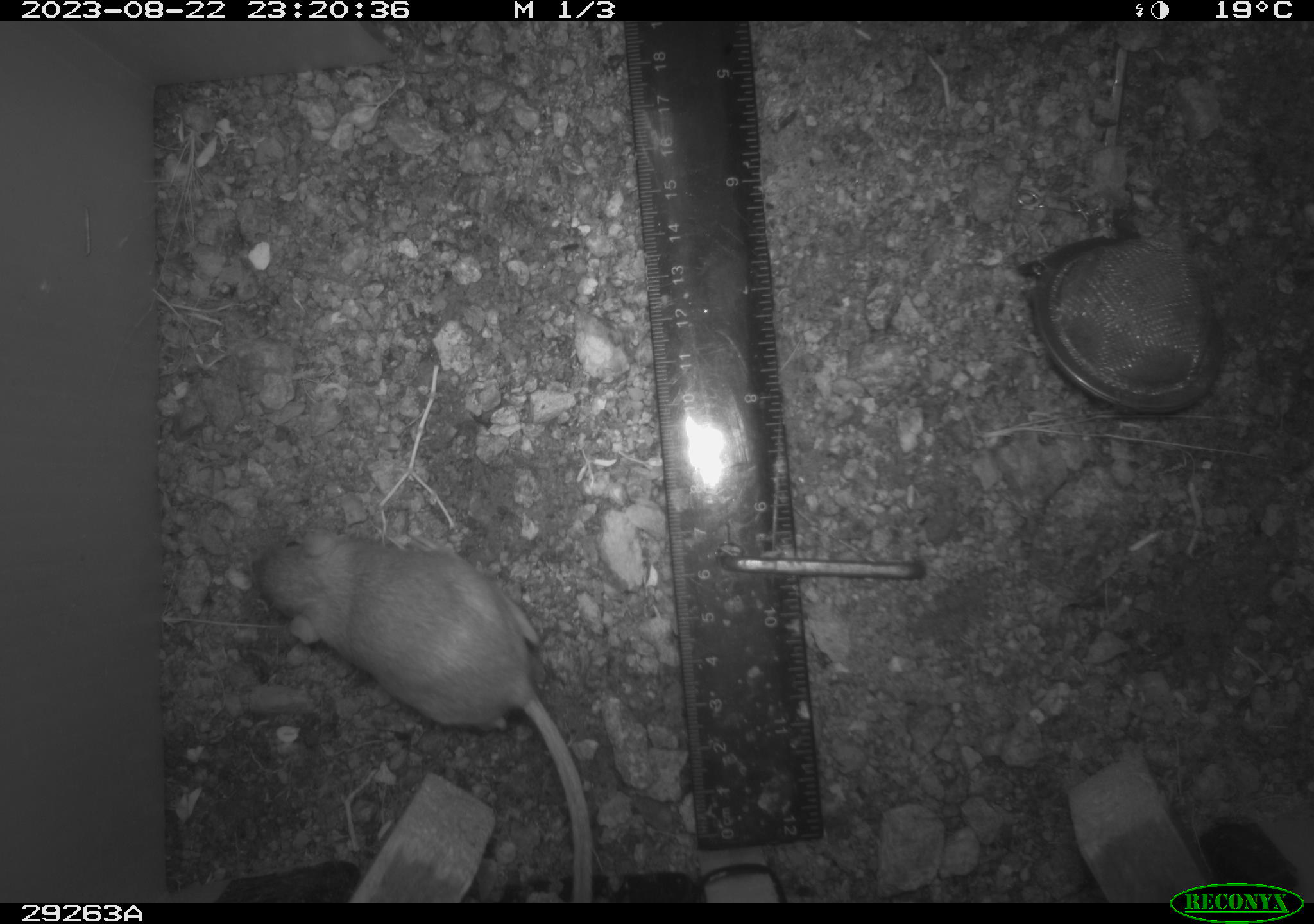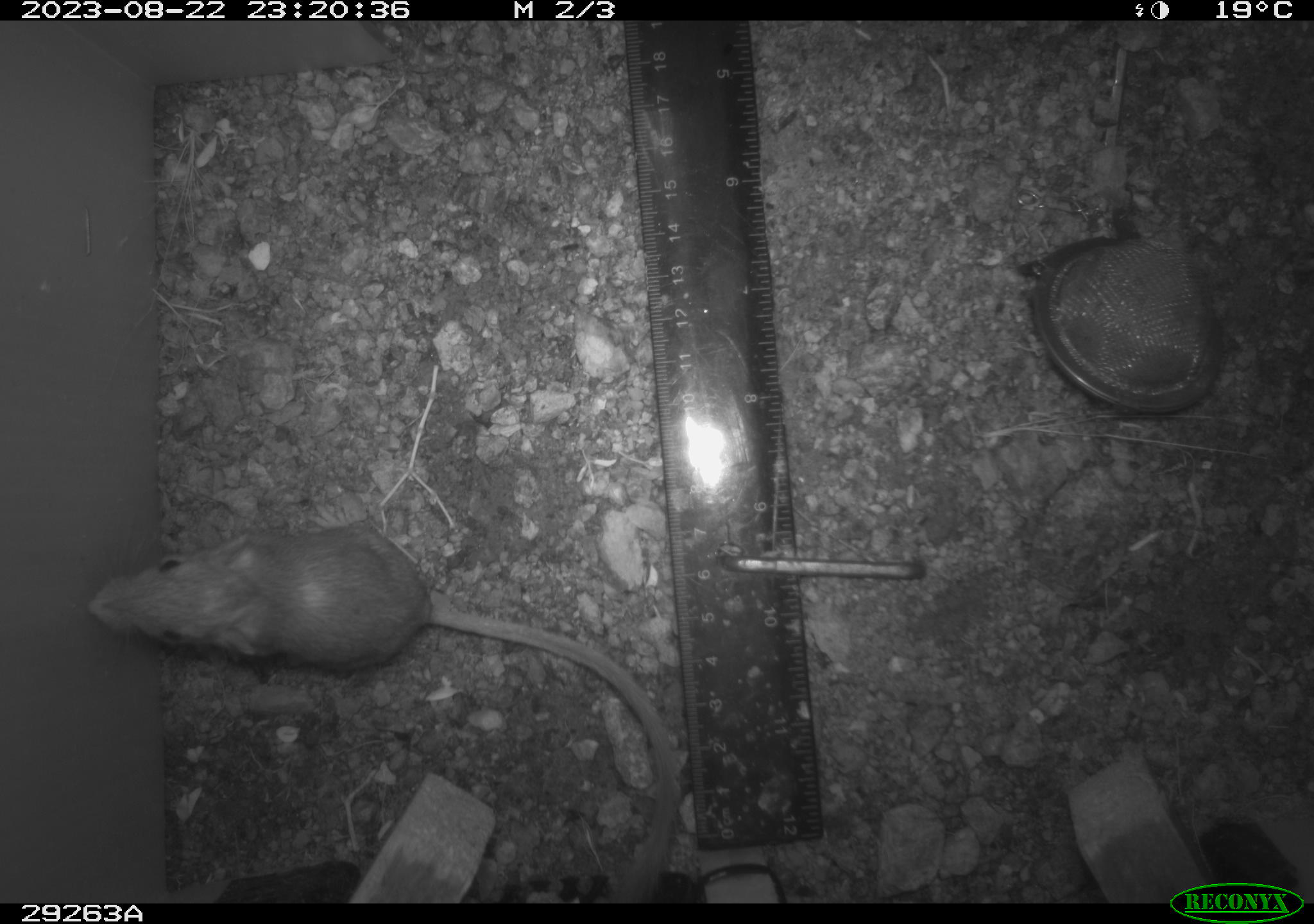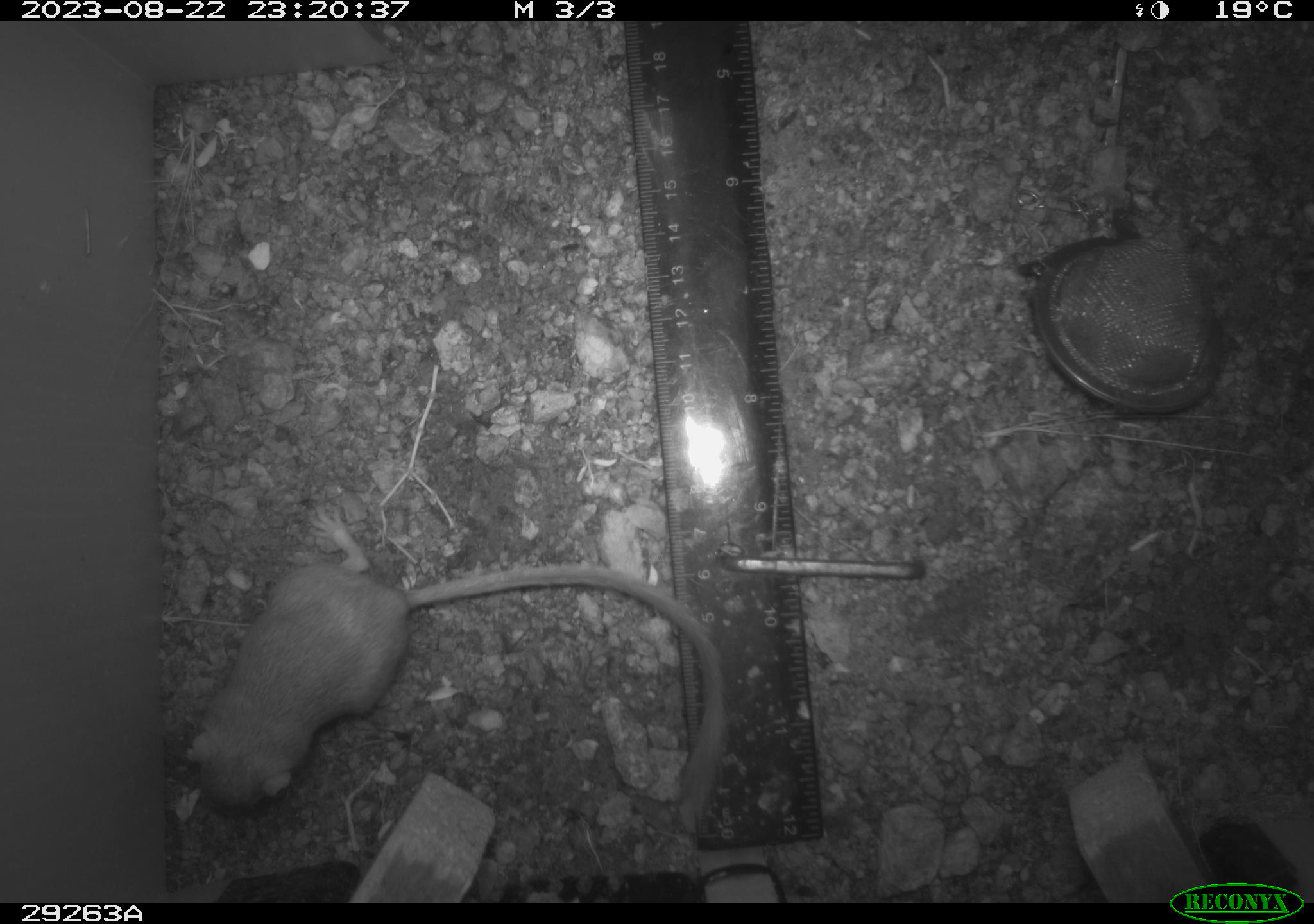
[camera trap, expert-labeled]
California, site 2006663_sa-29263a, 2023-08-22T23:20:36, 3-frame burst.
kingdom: Animalia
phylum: Chordata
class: Mammalia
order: Rodentia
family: Heteromyidae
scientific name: Heteromyidae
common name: kangaroo rats and pocket mice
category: heteromyidae family